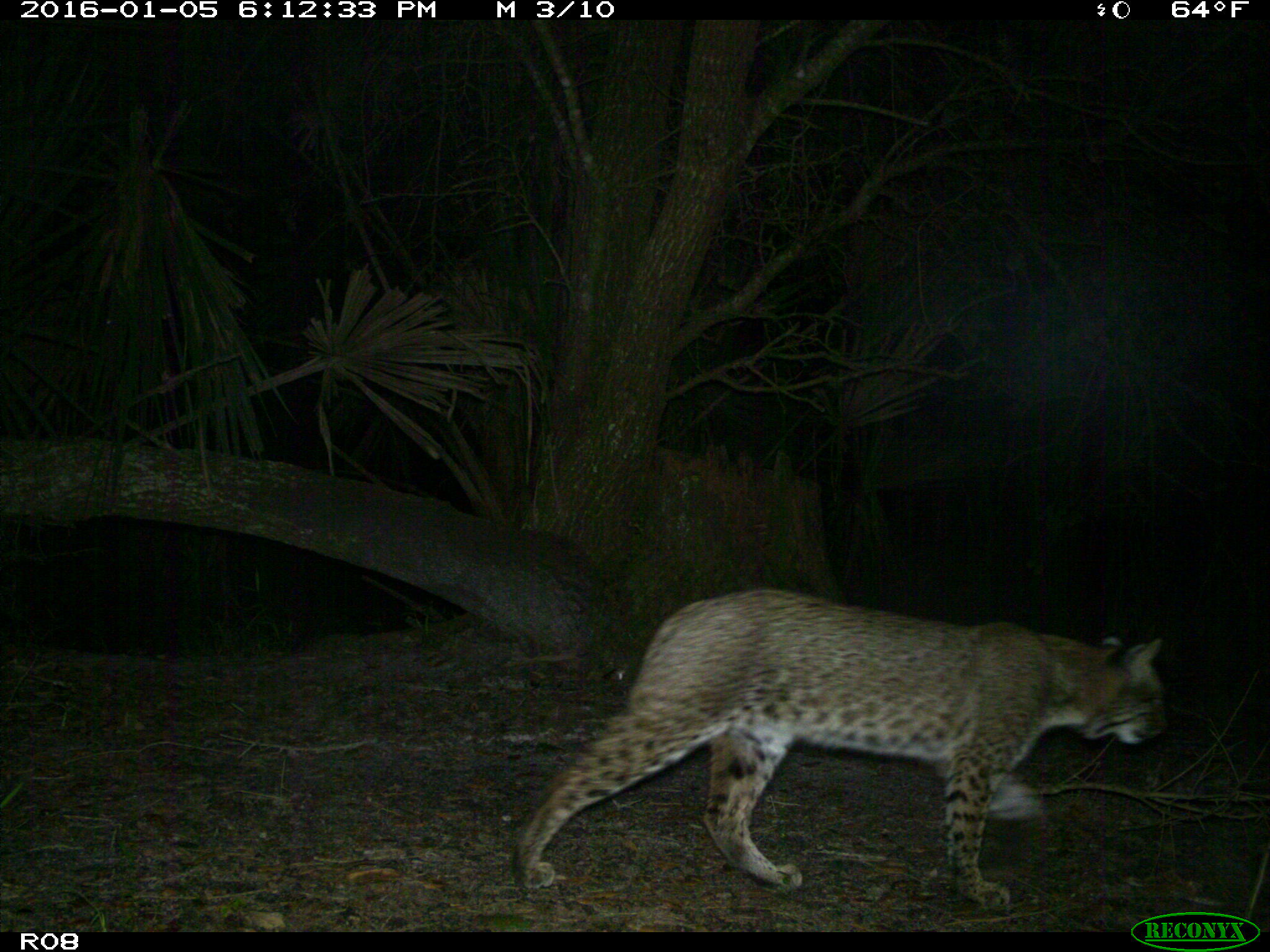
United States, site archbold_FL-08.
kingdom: Animalia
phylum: Chordata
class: Mammalia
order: Carnivora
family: Felidae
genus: Lynx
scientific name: Lynx rufus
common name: bobcat